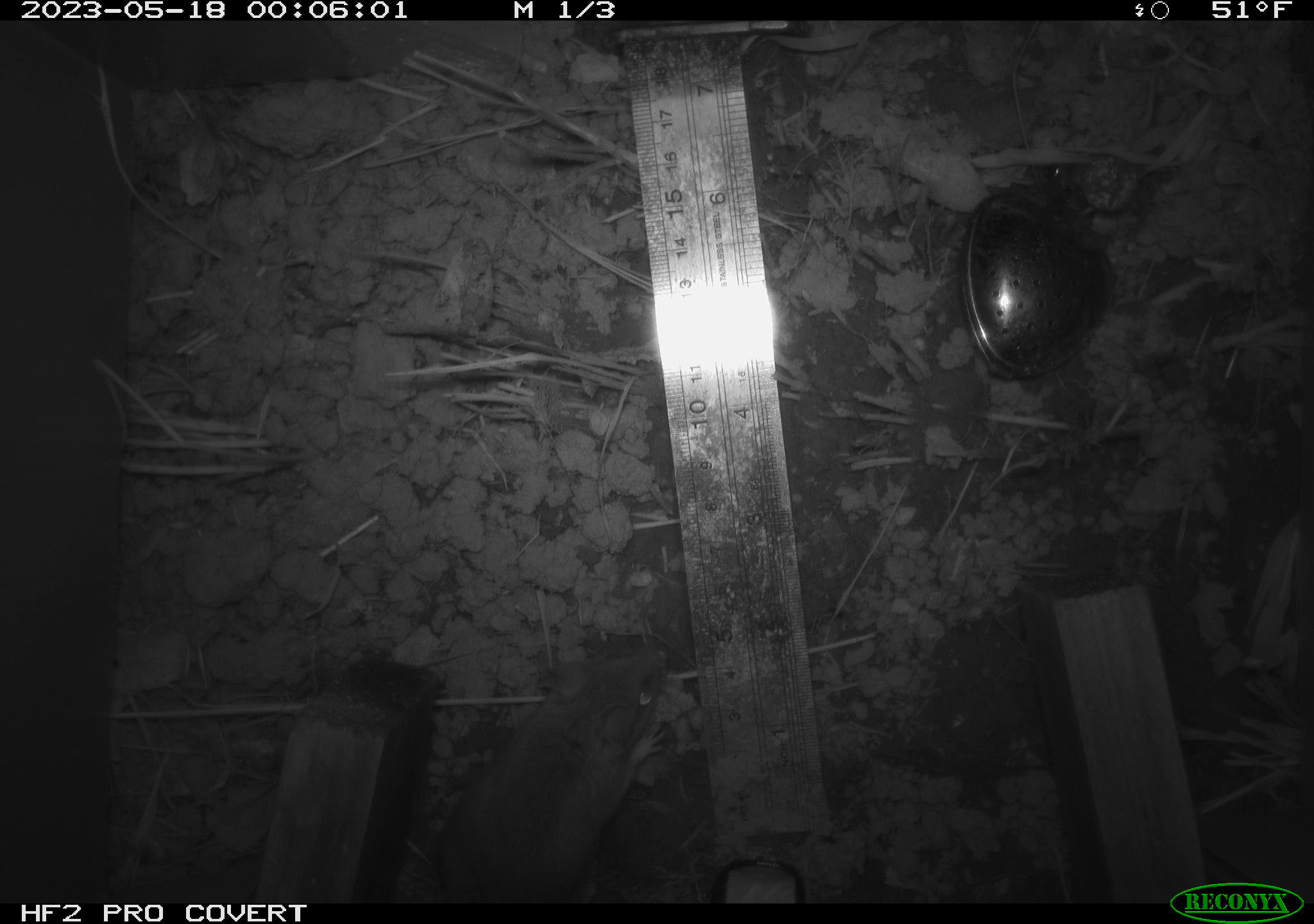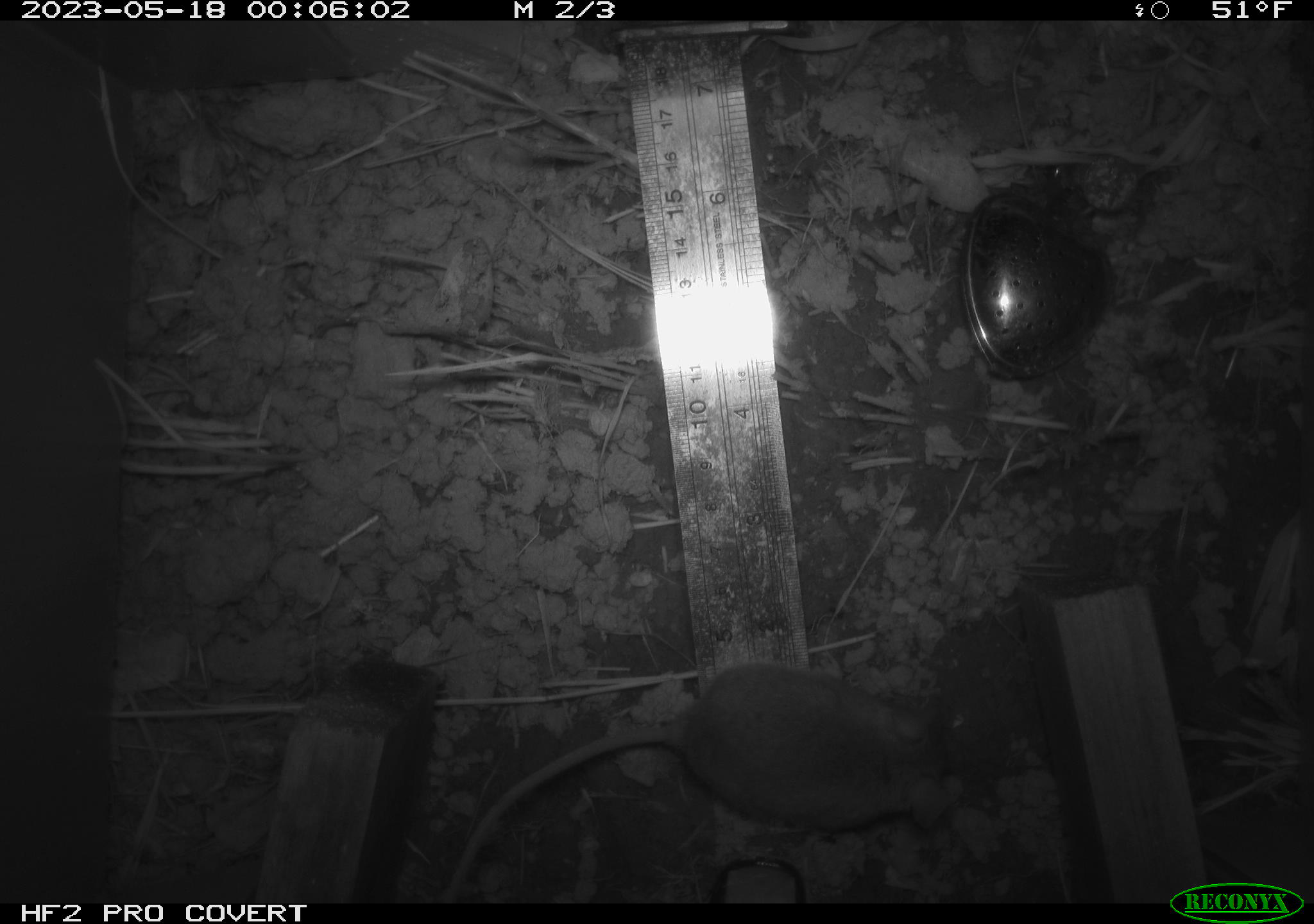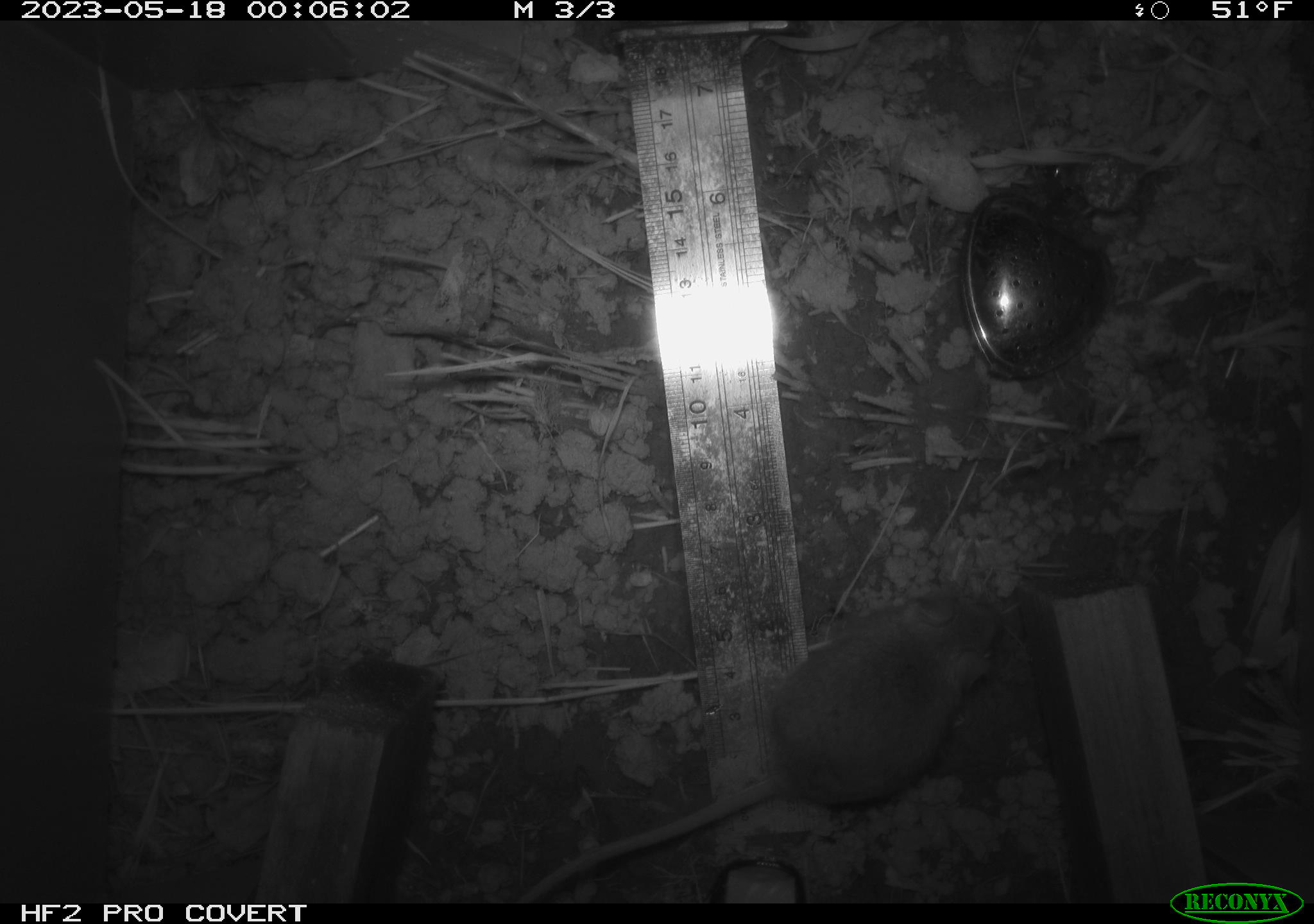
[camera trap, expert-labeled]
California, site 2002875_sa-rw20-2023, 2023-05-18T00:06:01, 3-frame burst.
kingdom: Animalia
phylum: Chordata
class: Mammalia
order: Rodentia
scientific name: Rodentia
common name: mouse species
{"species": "mouse species (Rodentia)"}